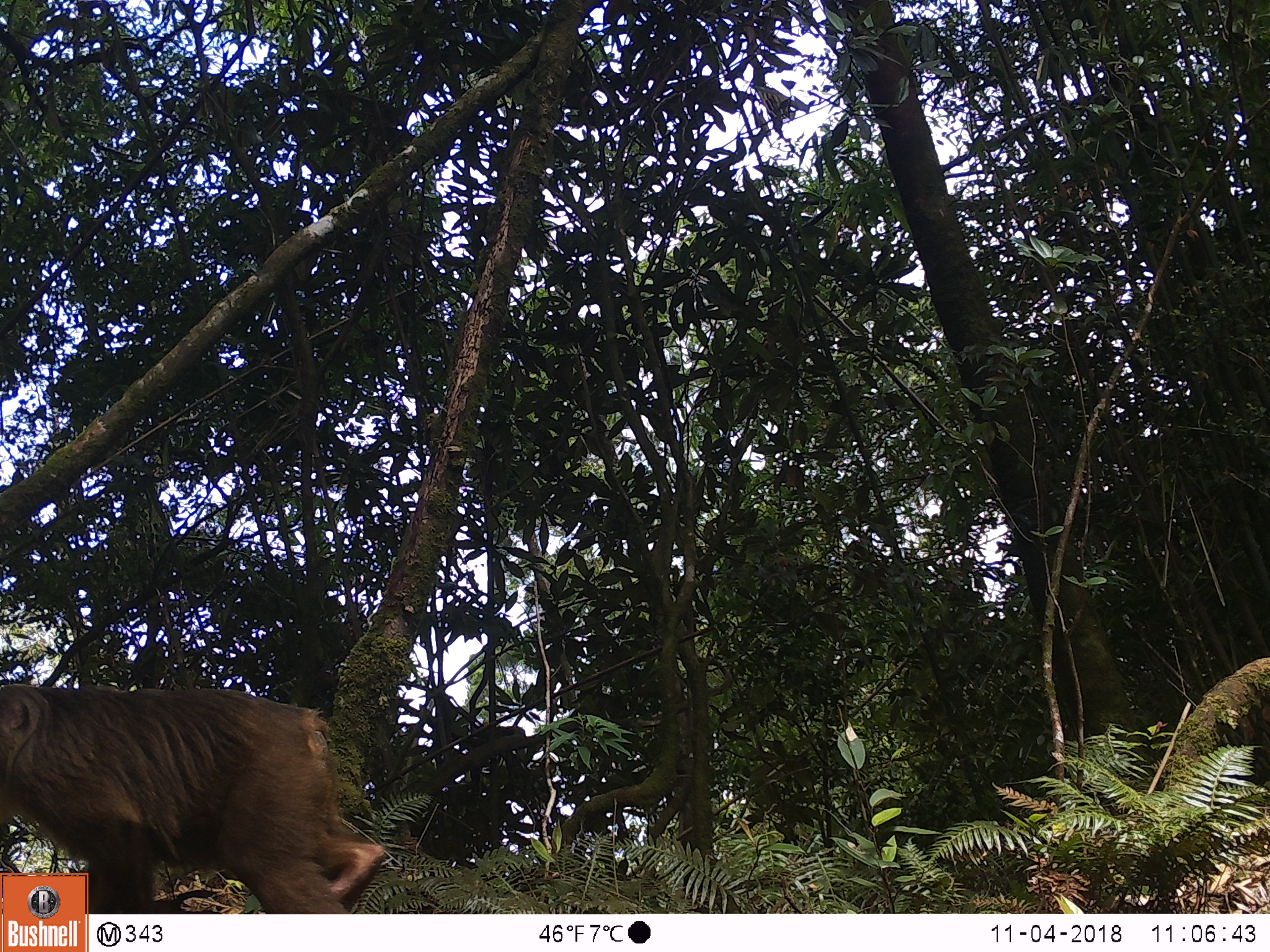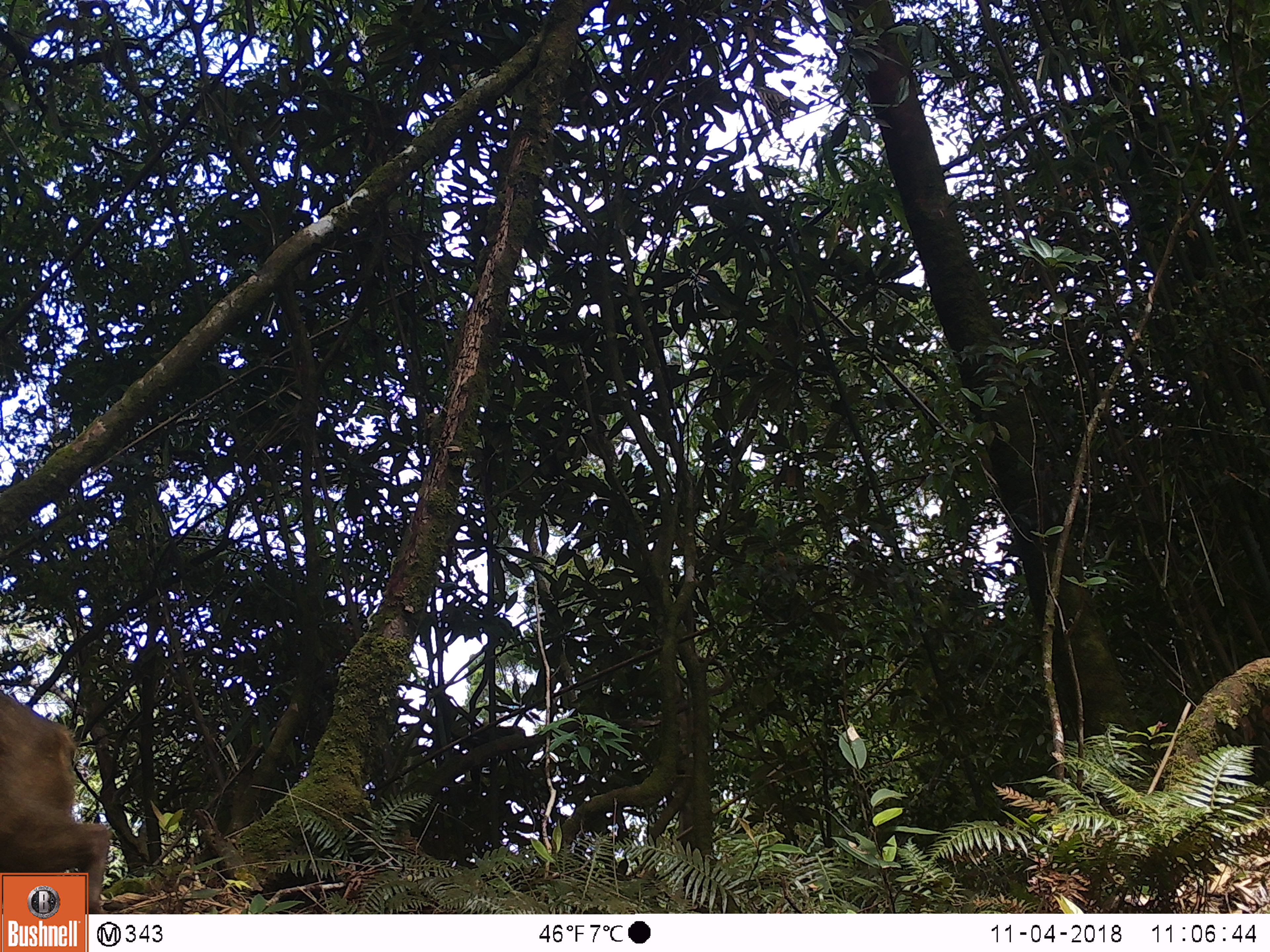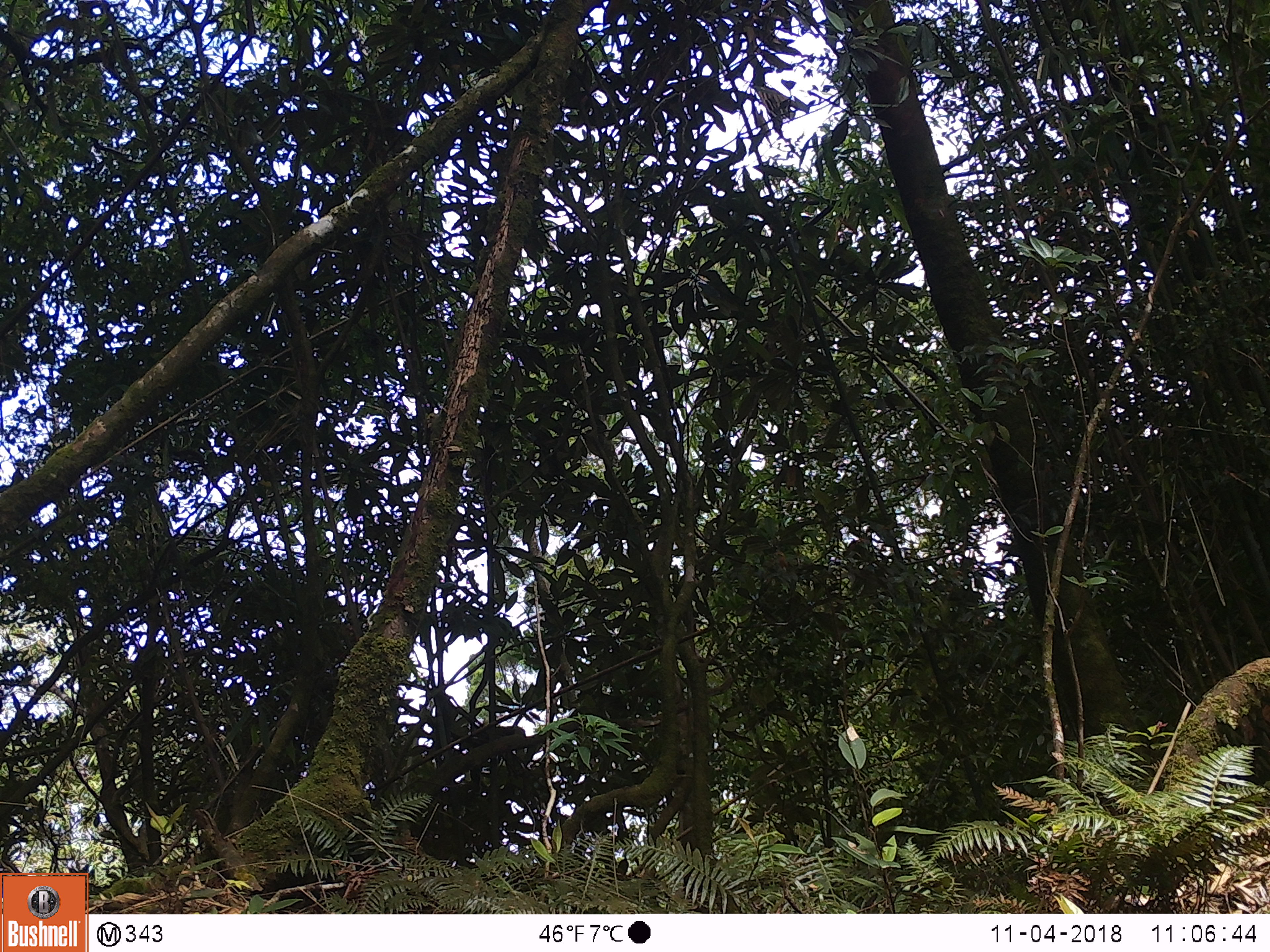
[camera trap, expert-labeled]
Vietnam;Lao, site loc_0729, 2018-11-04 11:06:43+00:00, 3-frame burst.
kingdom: Animalia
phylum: Chordata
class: Mammalia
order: Primates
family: Cercopithecidae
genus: Macaca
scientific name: Macaca arctoides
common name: stump-tailed macaque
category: stump tailed macaque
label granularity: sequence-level